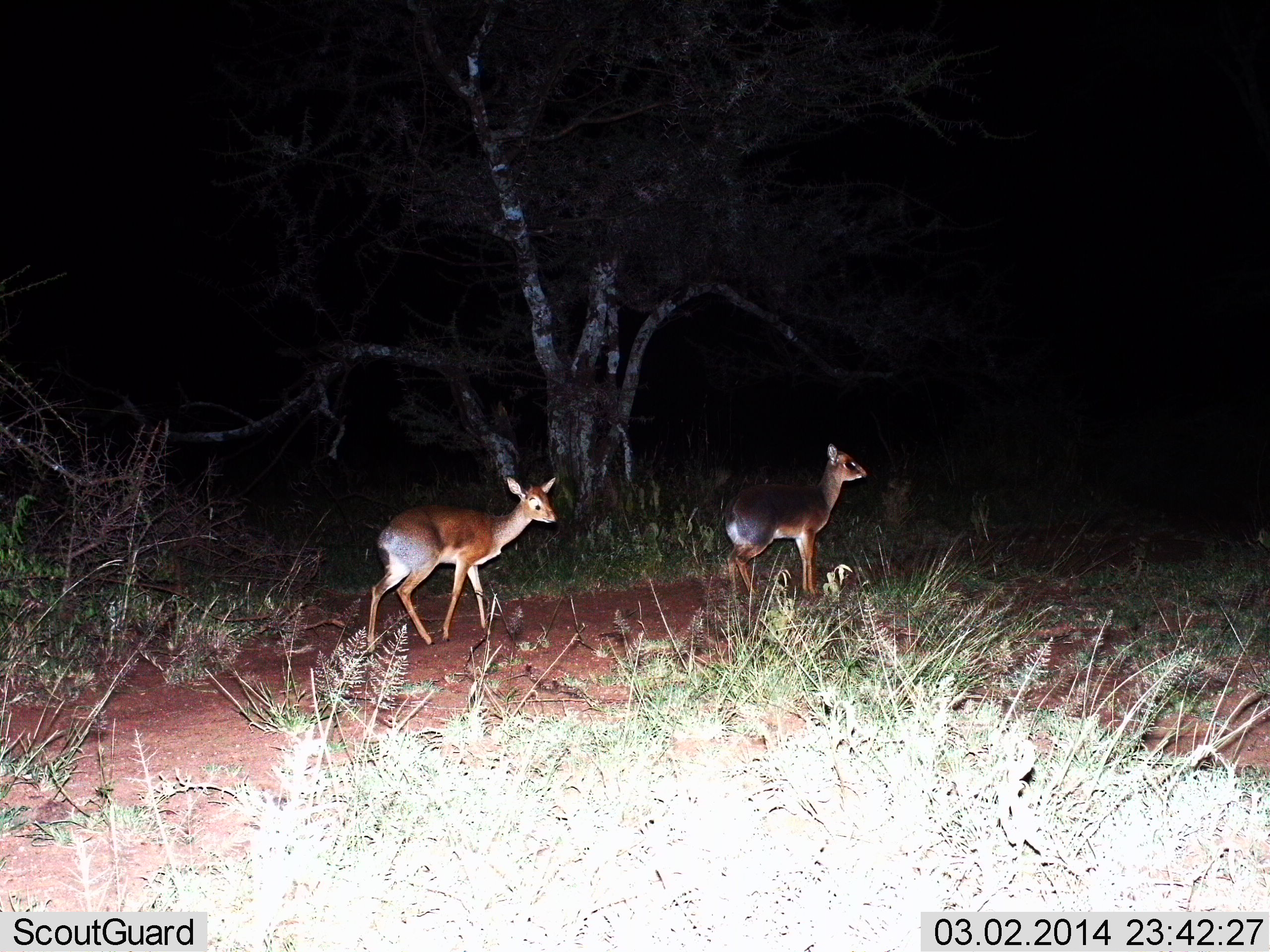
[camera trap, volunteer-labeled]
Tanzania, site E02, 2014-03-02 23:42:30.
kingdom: Animalia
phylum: Chordata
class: Mammalia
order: Artiodactyla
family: Bovidae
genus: Madoqua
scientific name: Madoqua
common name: dikdik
Dikdik (Madoqua), count 2. Behavior (volunteer vote fractions): standing 70%, resting 0%, moving 50%, interacting 0%. Young present (vote fraction): 0%. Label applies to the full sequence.